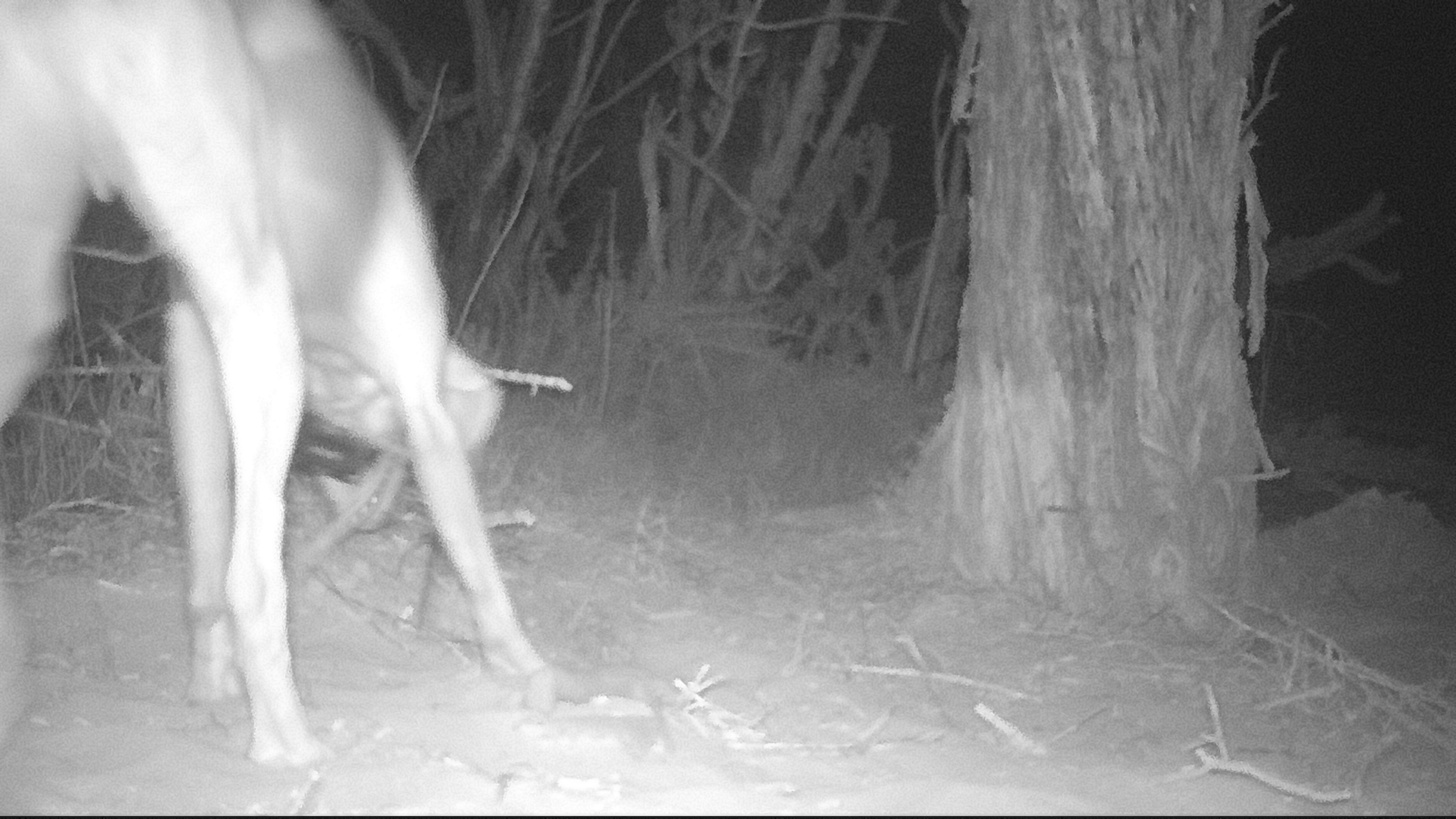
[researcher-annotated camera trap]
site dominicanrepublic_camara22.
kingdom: Animalia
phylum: Chordata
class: Mammalia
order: Carnivora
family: Canidae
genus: Canis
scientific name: Canis familiaris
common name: domestic dog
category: dog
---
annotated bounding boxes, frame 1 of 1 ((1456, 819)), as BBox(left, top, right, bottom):
dog: BBox(0, 5, 555, 772)